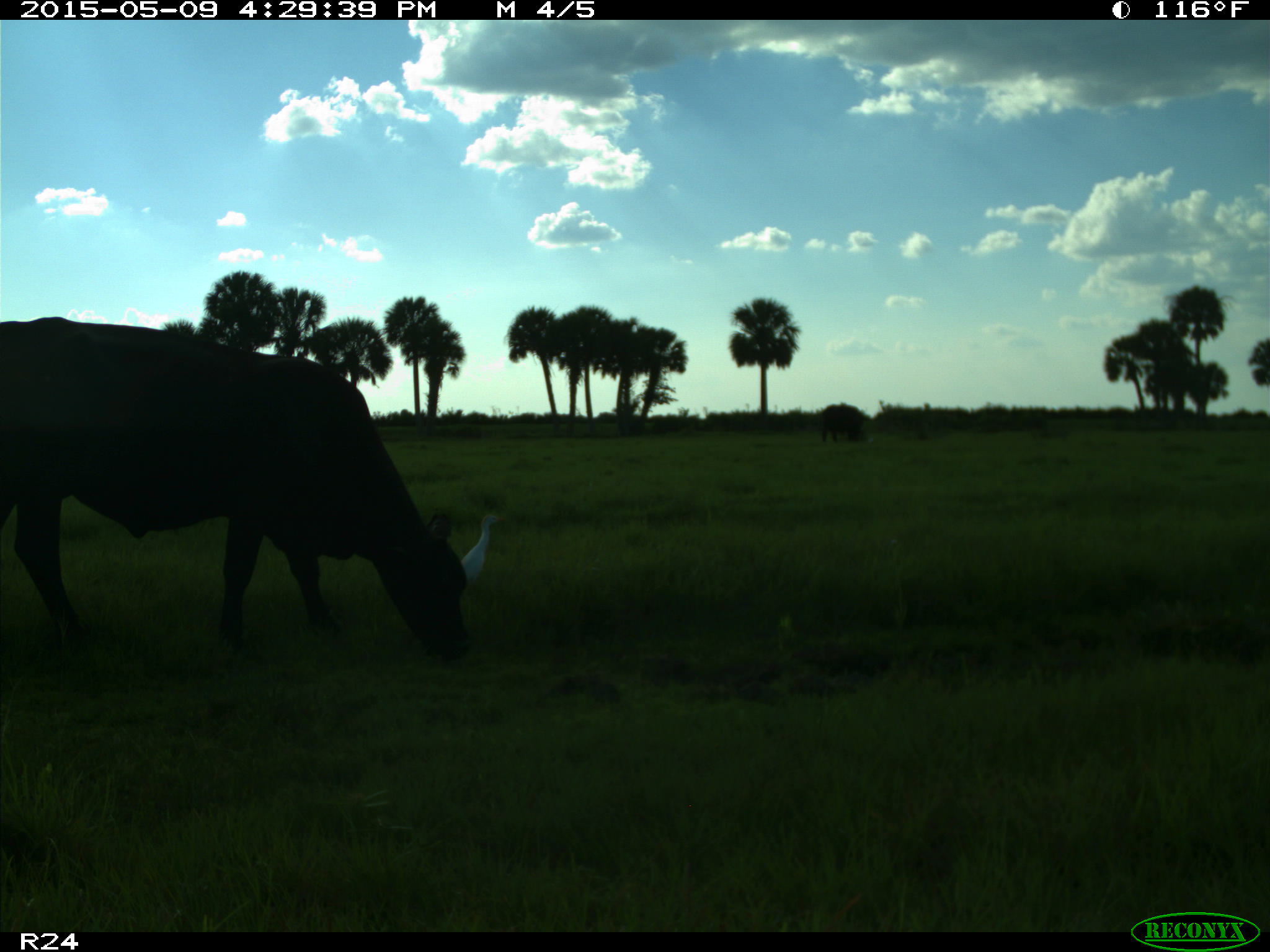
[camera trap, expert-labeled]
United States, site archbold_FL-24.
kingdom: Animalia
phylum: Chordata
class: Mammalia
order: Artiodactyla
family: Bovidae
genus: Bos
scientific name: Bos taurus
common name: domestic cow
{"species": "Bos taurus (domestic cow)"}